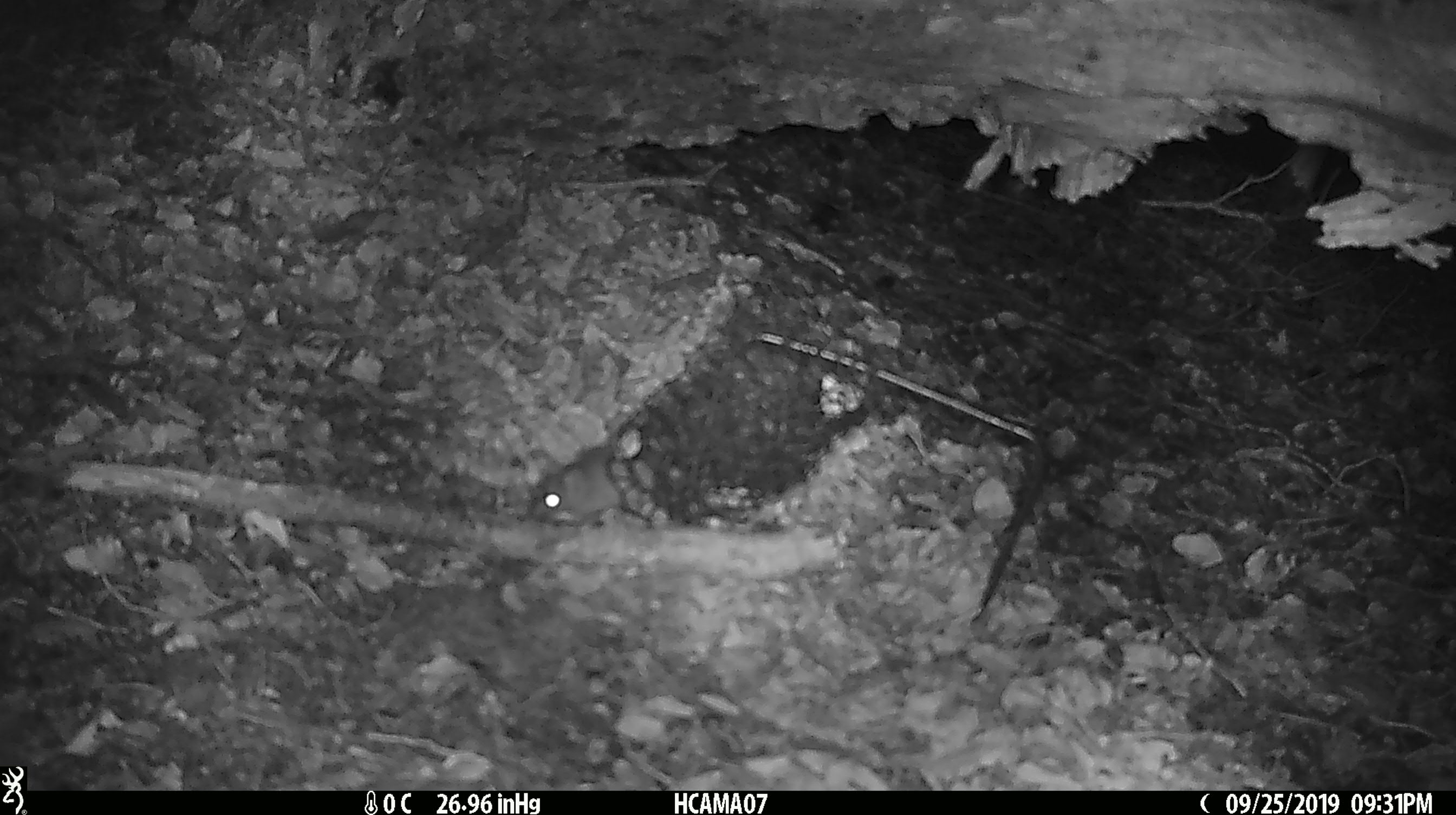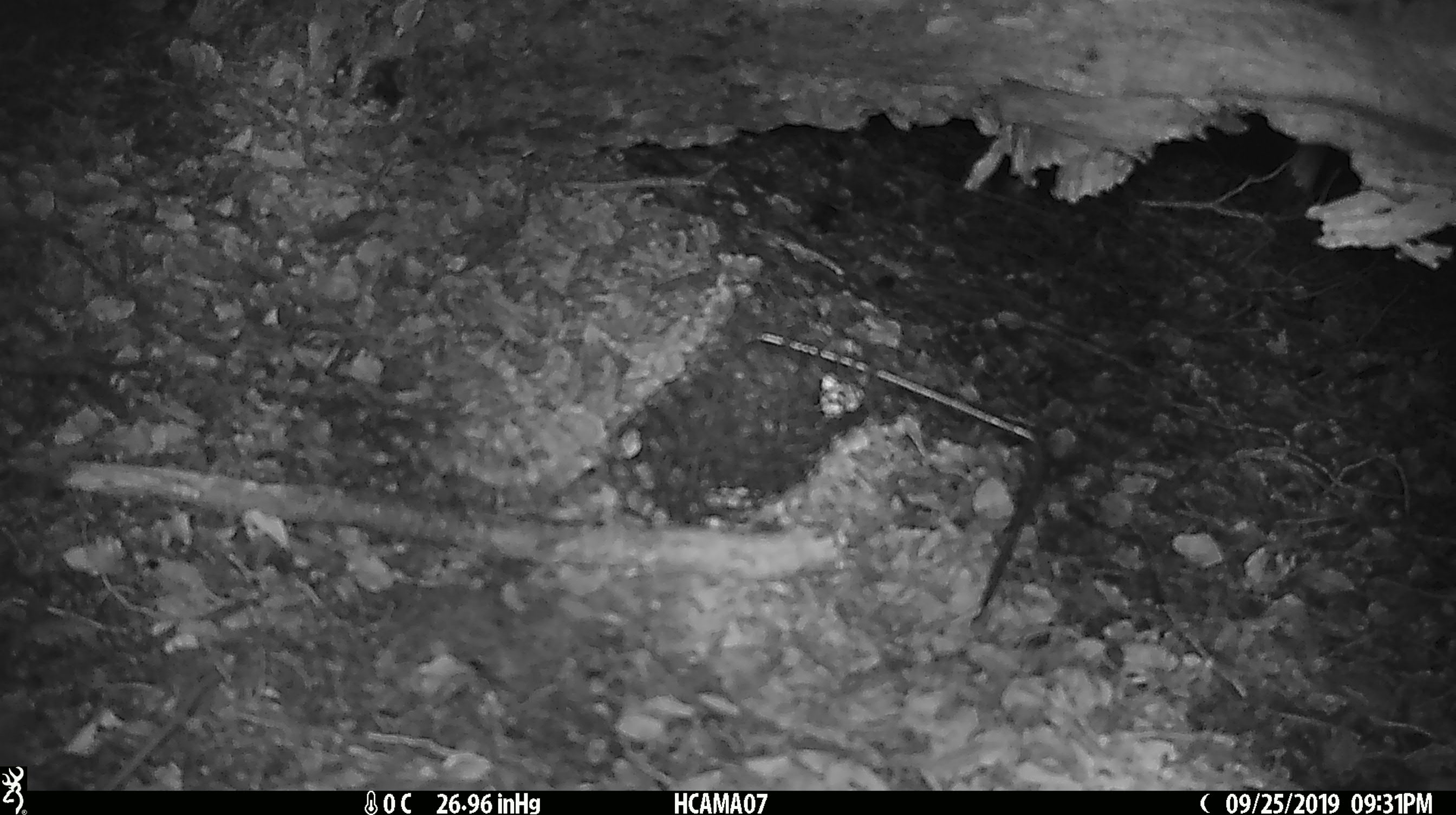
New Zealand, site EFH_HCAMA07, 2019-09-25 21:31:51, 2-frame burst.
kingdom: Animalia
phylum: Chordata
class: Mammalia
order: Rodentia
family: Muridae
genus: Mus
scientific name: Mus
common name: mouse